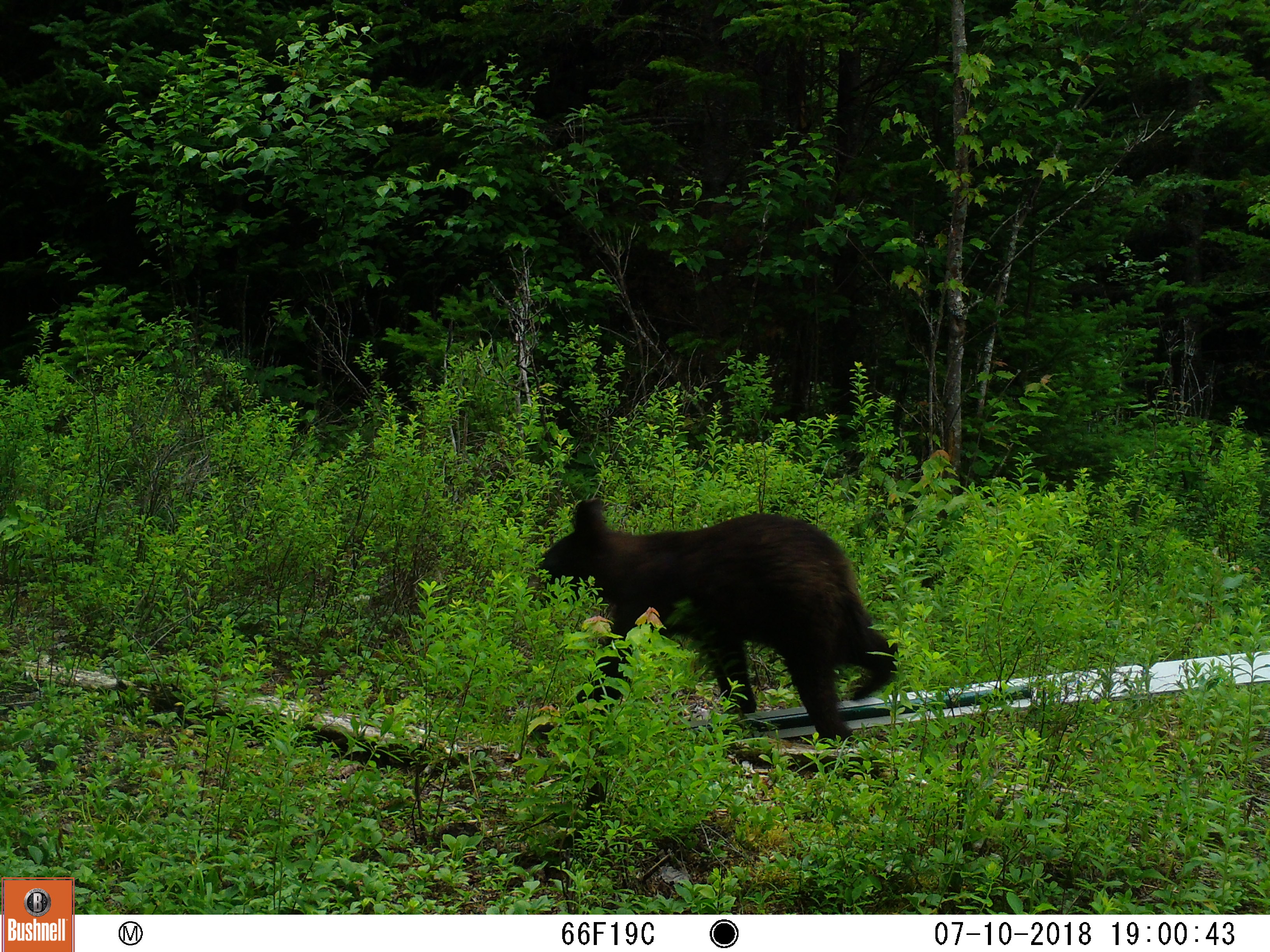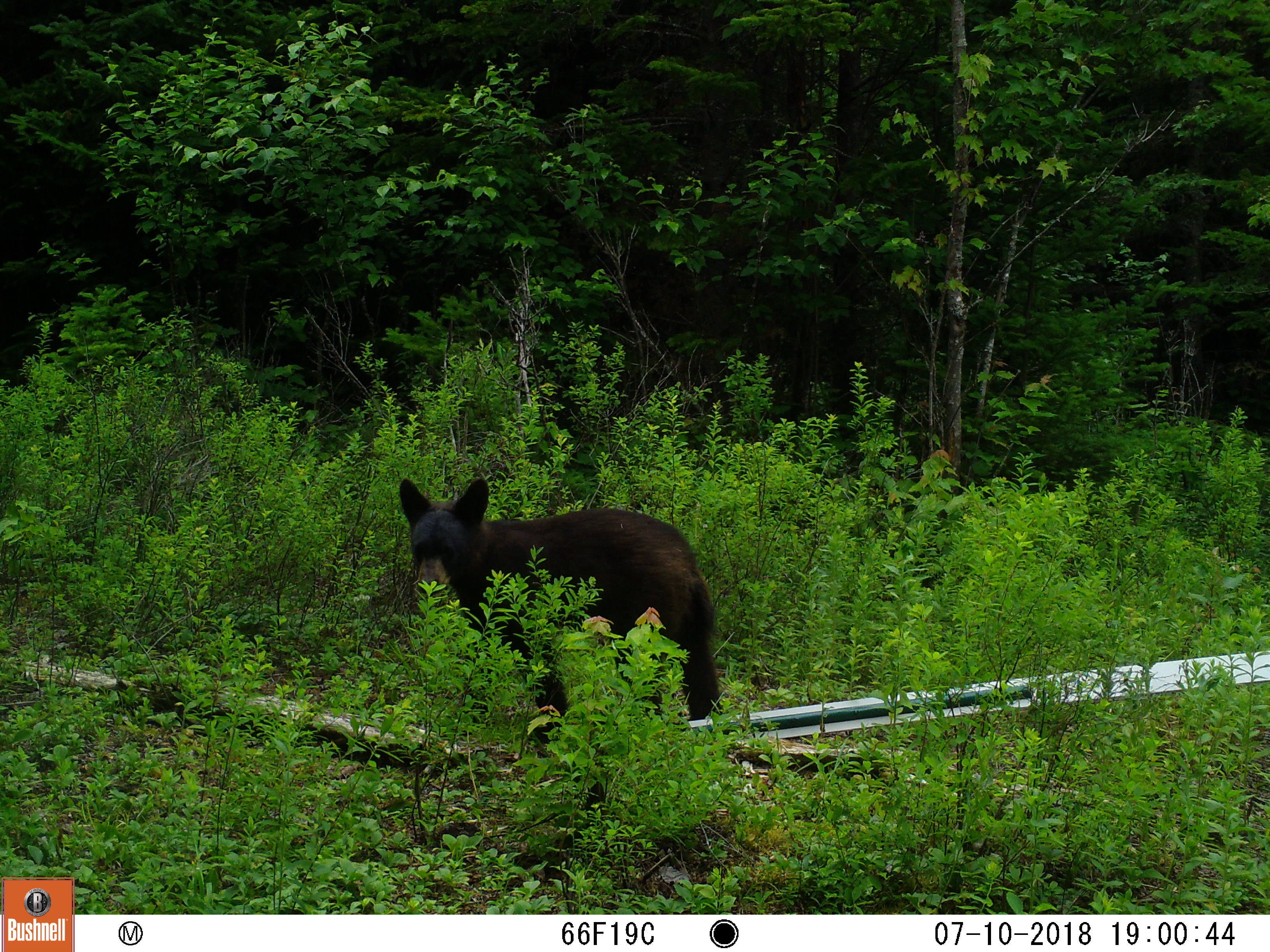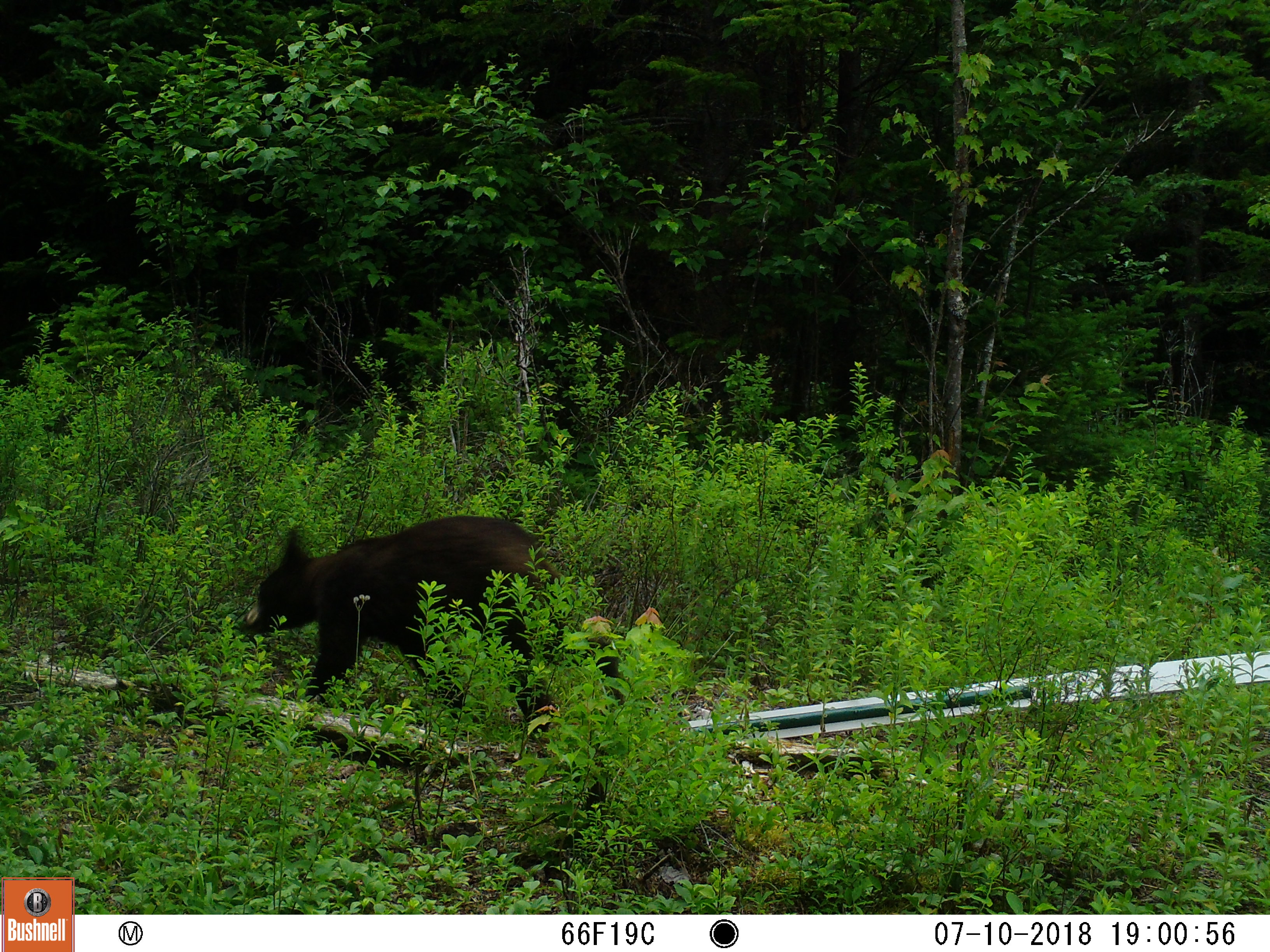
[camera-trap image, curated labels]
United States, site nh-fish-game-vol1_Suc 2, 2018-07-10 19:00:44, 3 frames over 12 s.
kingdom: Animalia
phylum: Chordata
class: Mammalia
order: Carnivora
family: Ursidae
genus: Ursus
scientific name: Ursus americanus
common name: black bear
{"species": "black bear (Ursus americanus)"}